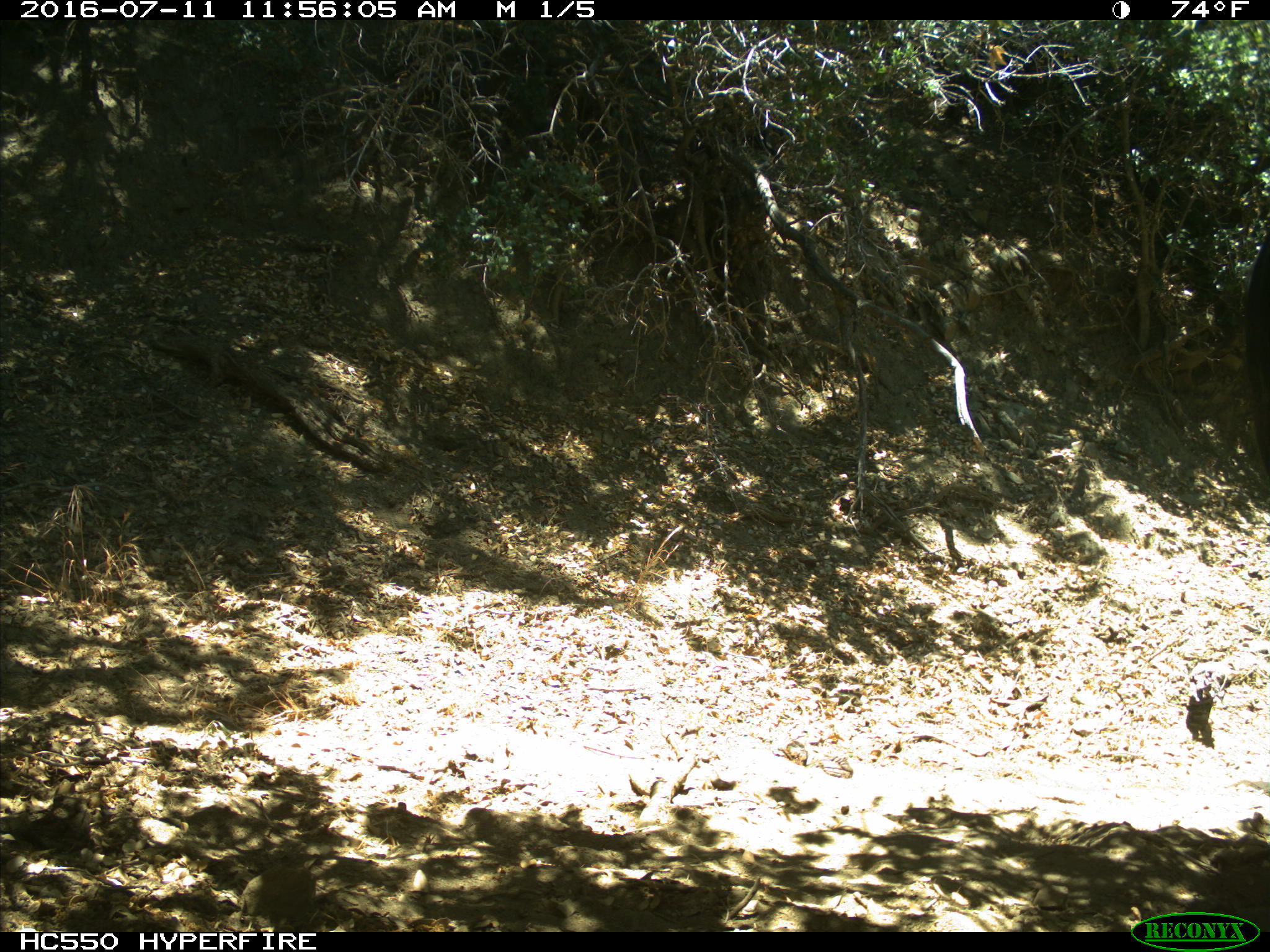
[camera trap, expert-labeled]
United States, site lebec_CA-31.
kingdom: Animalia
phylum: Chordata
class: Mammalia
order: Artiodactyla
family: Bovidae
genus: Bos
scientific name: Bos taurus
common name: domestic cow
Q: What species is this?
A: Bos taurus (domestic cow).